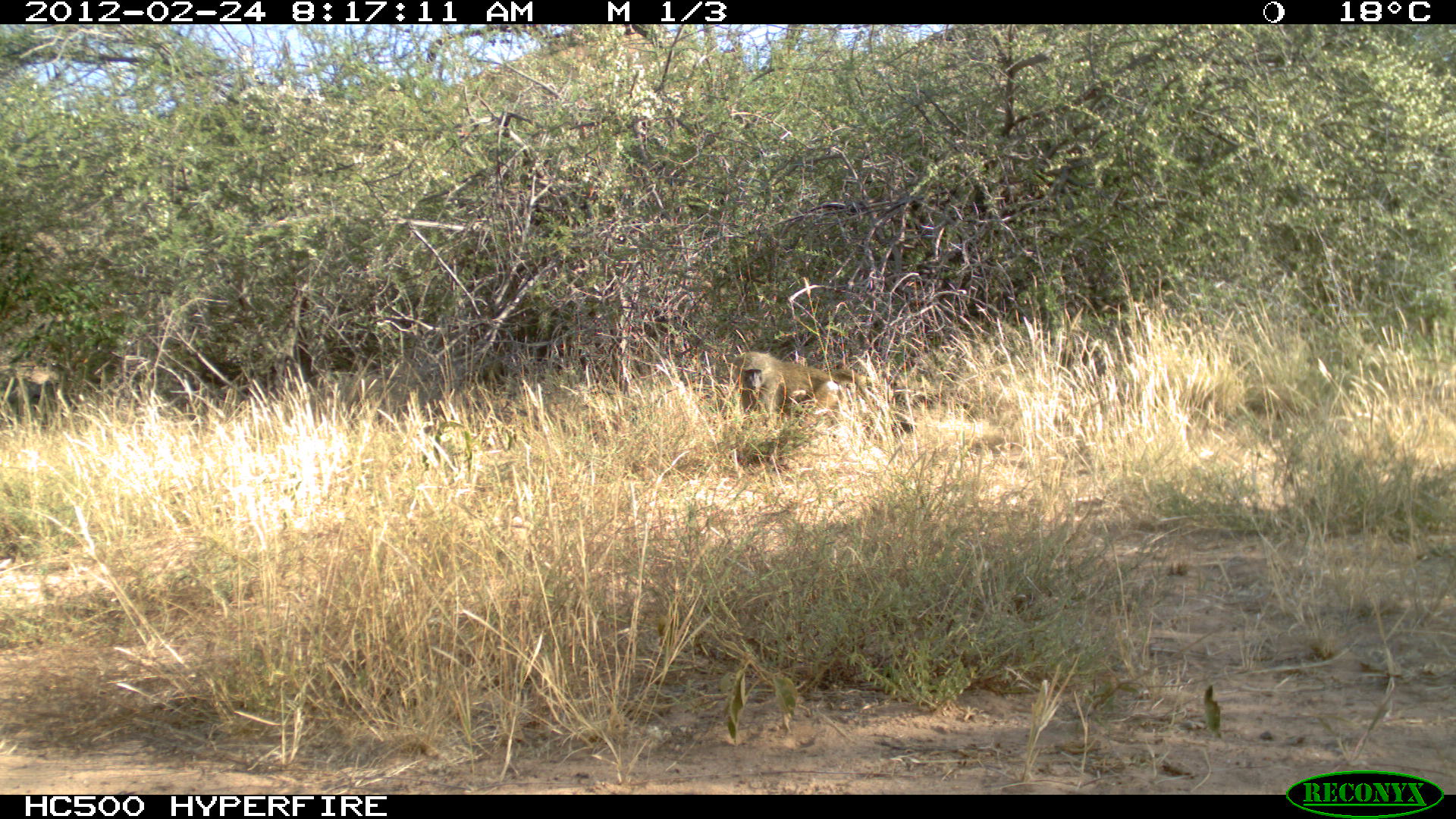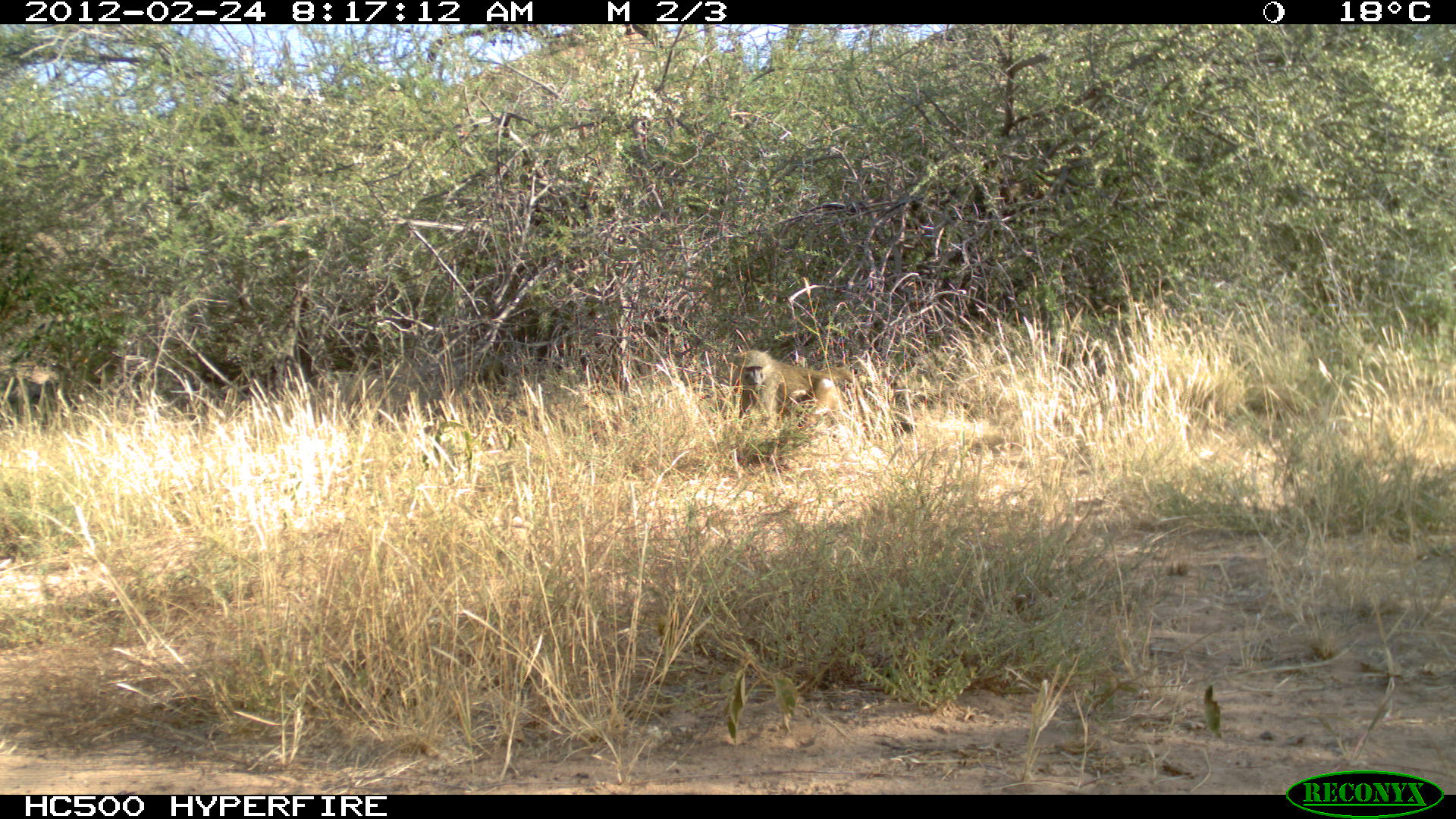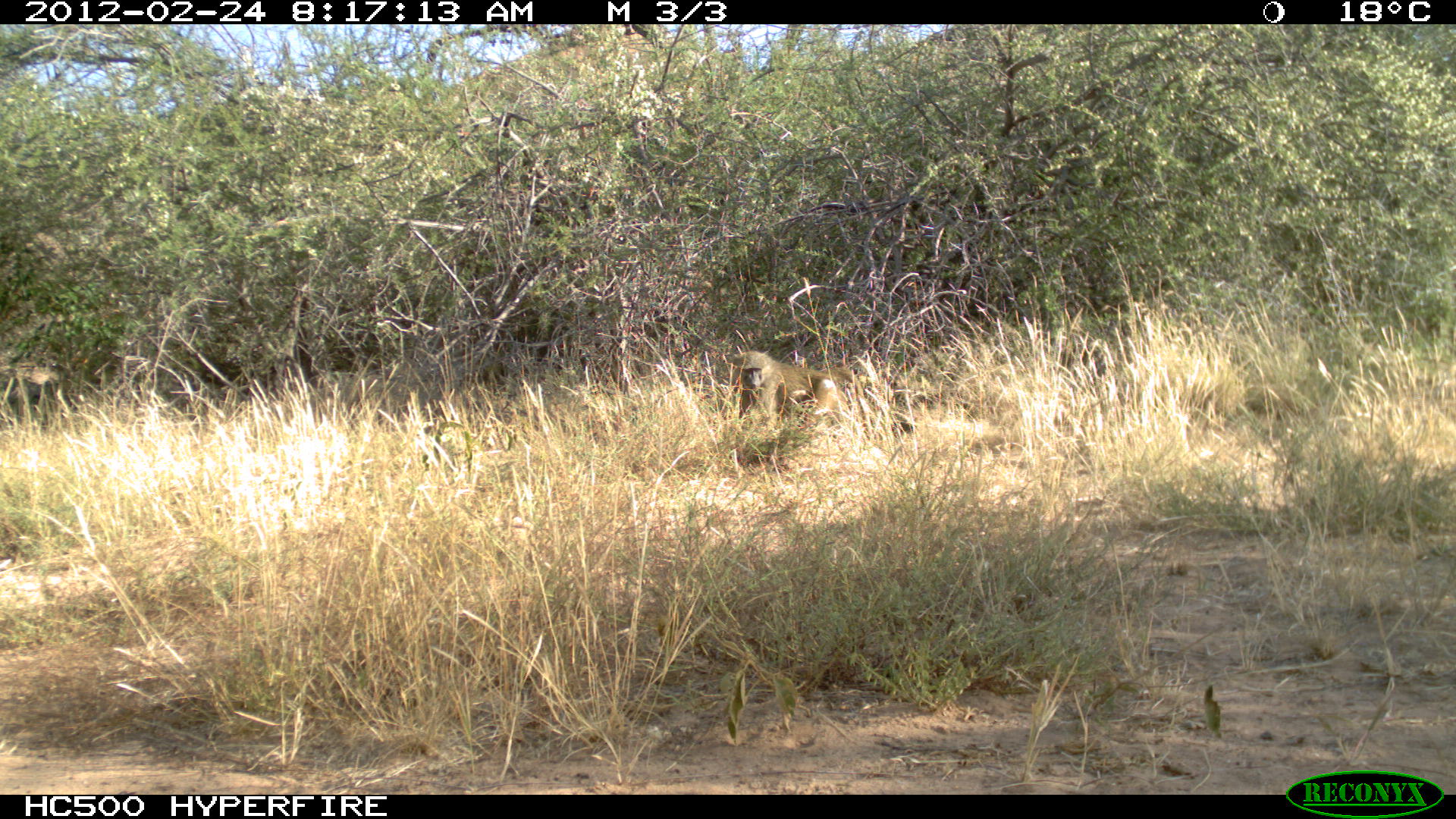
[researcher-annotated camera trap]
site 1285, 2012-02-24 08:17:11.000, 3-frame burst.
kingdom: Animalia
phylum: Chordata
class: Mammalia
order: Primates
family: Cercopithecidae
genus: Papio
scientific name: Papio anubis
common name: olive baboon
Papio anubis (olive baboon), count 1.